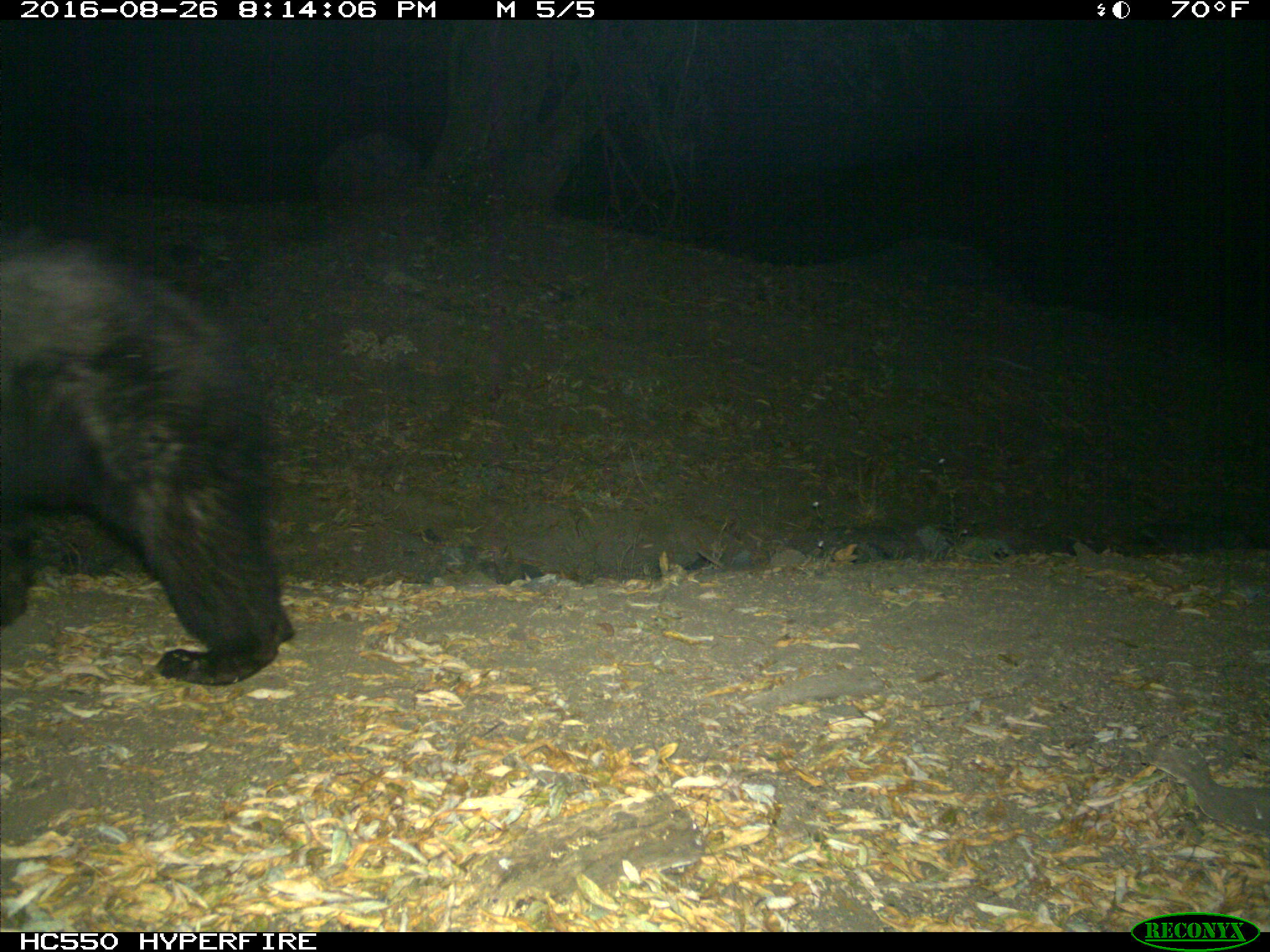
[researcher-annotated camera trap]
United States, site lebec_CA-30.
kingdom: Animalia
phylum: Chordata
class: Mammalia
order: Carnivora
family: Ursidae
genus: Ursus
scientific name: Ursus americanus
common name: american black bear